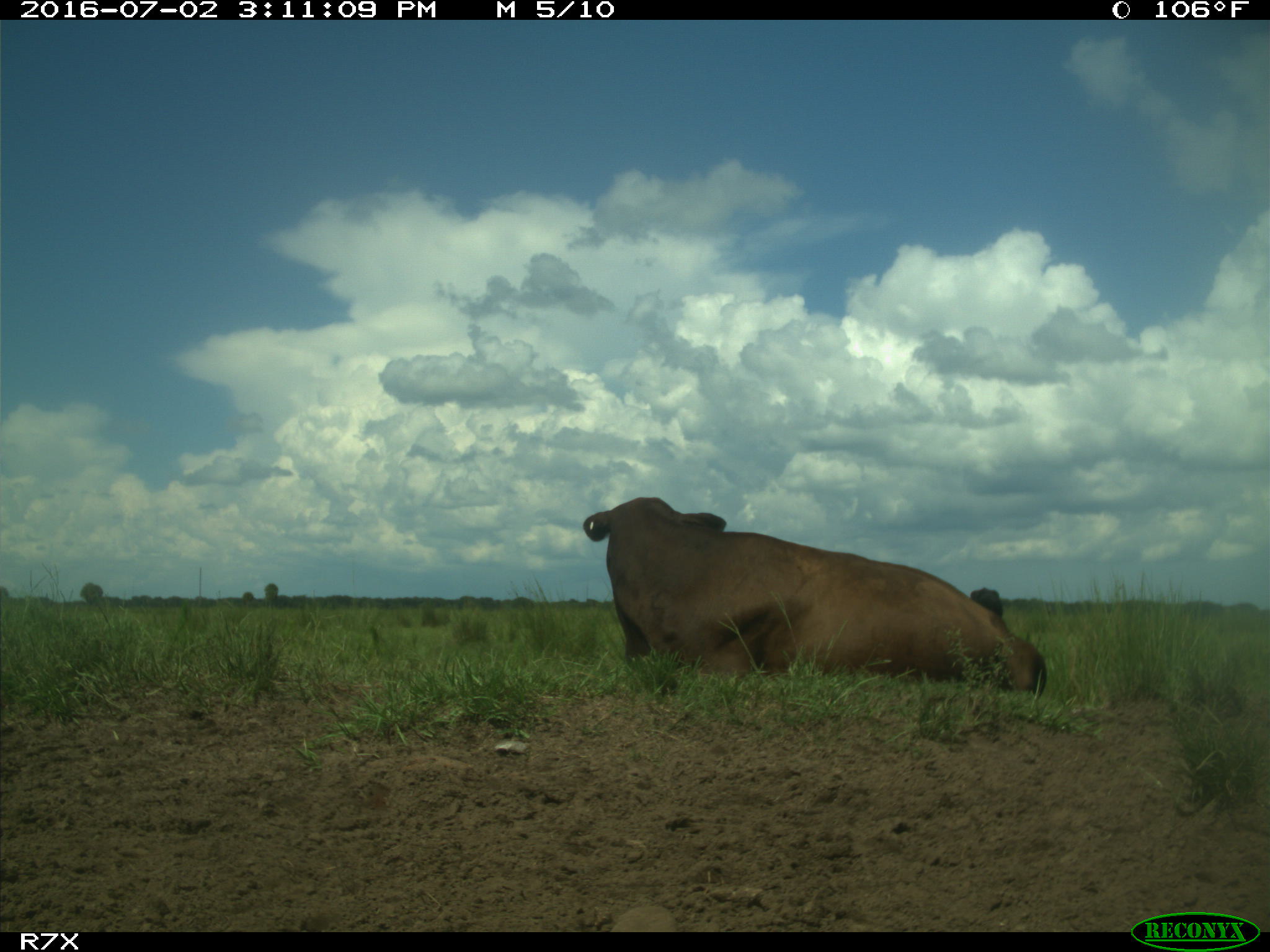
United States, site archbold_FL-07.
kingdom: Animalia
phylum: Chordata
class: Mammalia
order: Artiodactyla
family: Bovidae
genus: Bos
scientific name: Bos taurus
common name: domestic cow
Bos taurus (domestic cow).